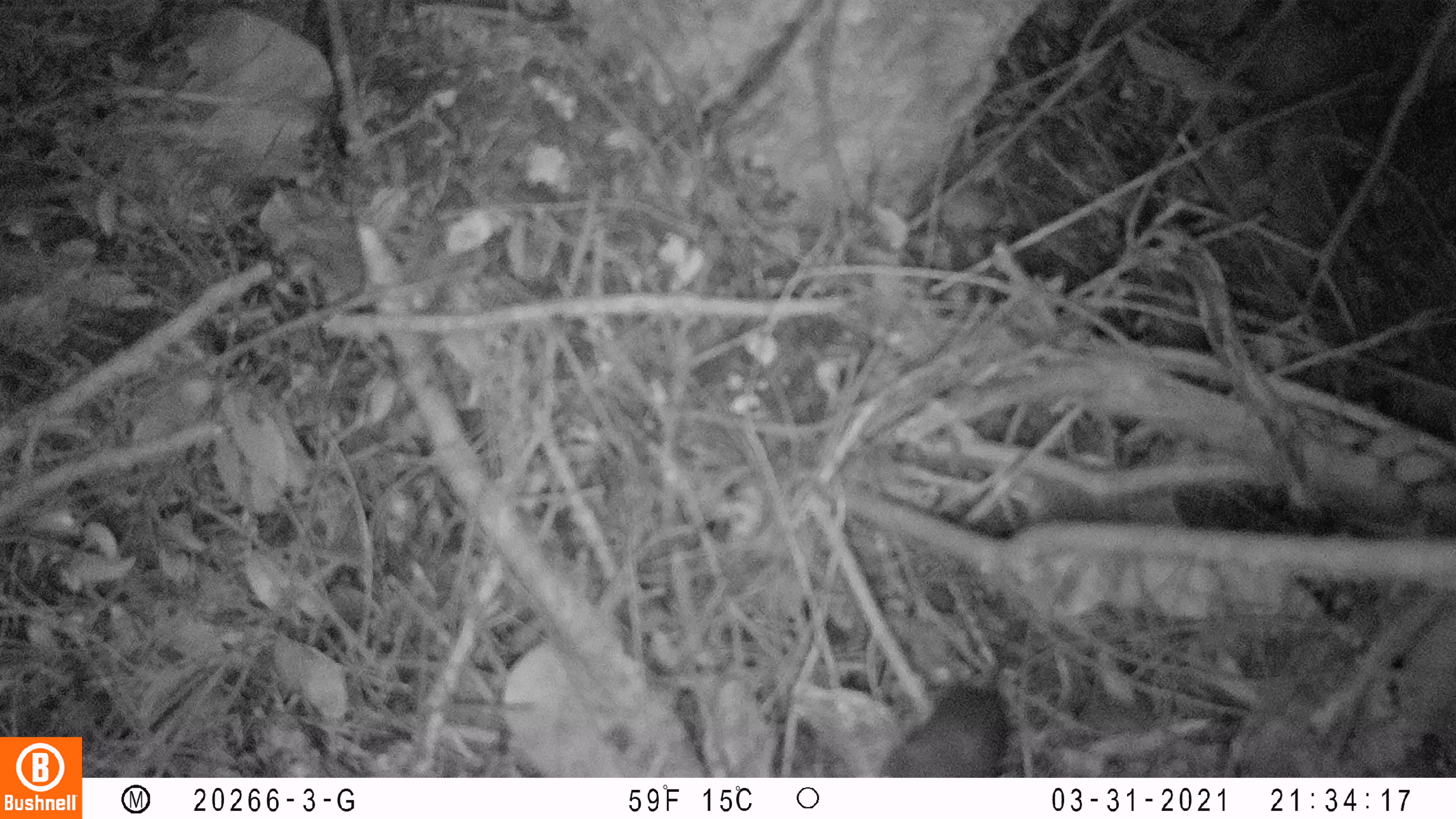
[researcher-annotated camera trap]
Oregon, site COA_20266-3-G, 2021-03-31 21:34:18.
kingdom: Animalia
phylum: Chordata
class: Mammalia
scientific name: Mammalia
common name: small mammal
Small mammal (Mammalia).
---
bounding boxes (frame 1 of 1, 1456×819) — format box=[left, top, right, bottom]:
small mammal: box=[867, 574, 1065, 776]